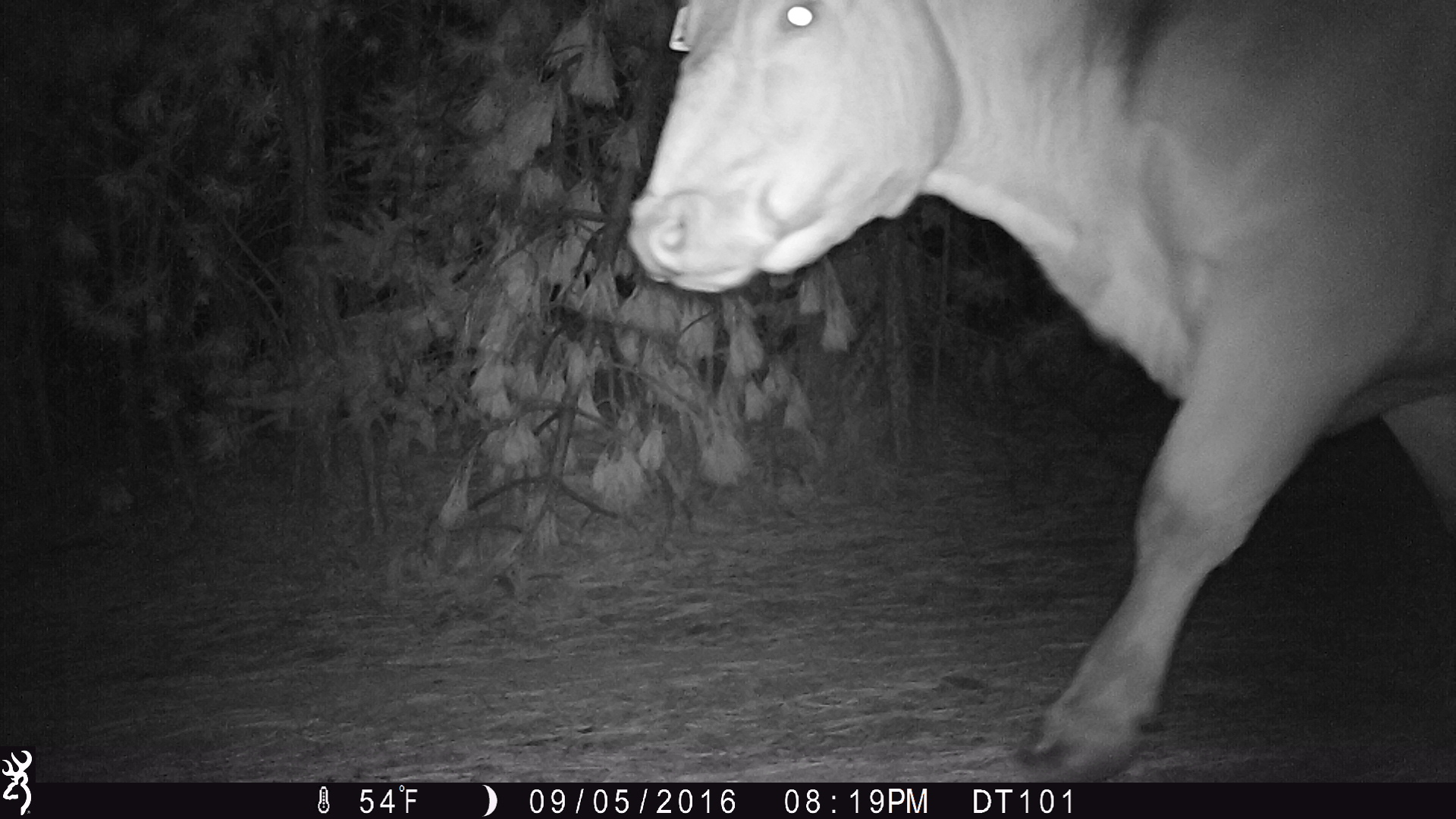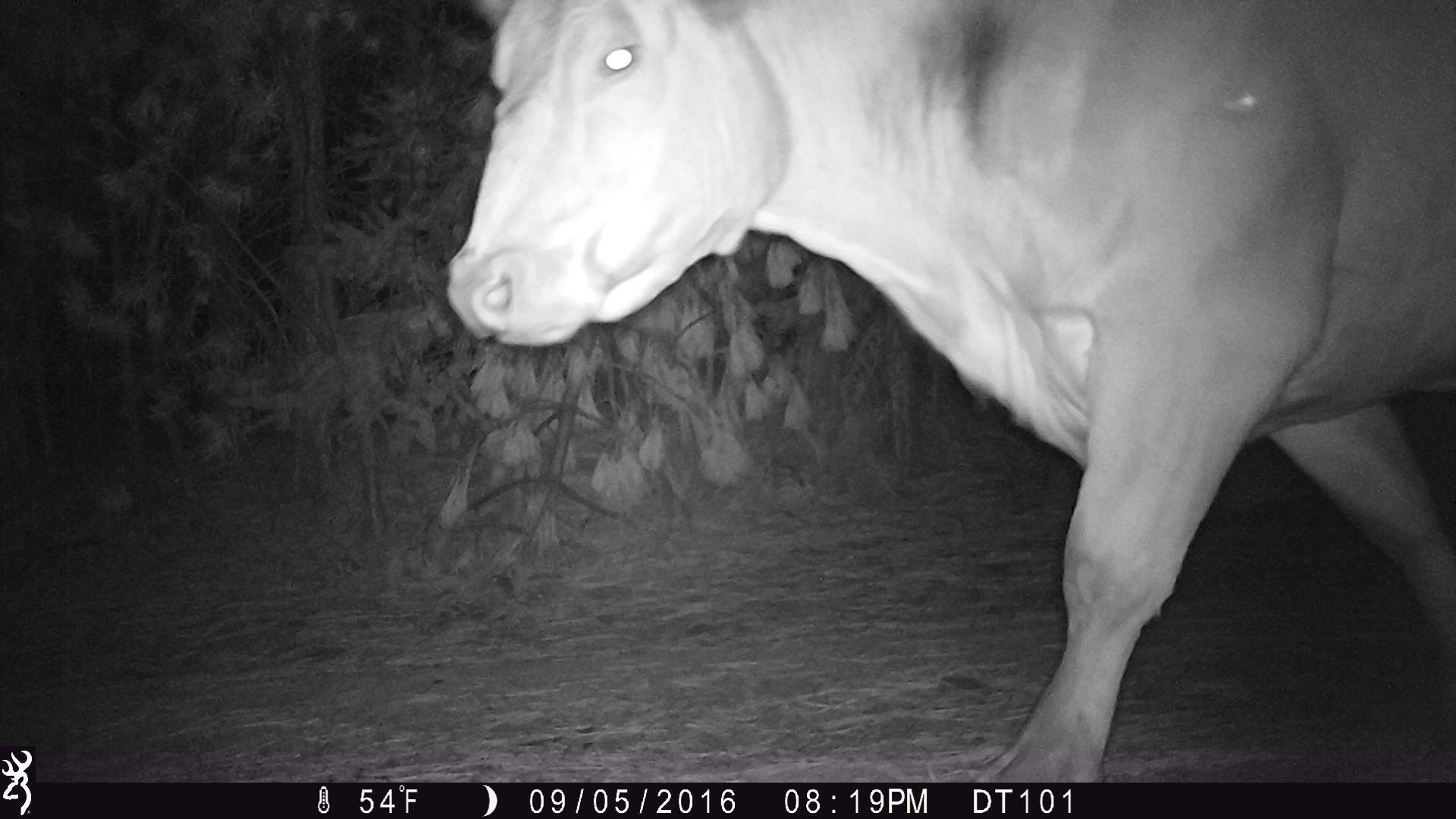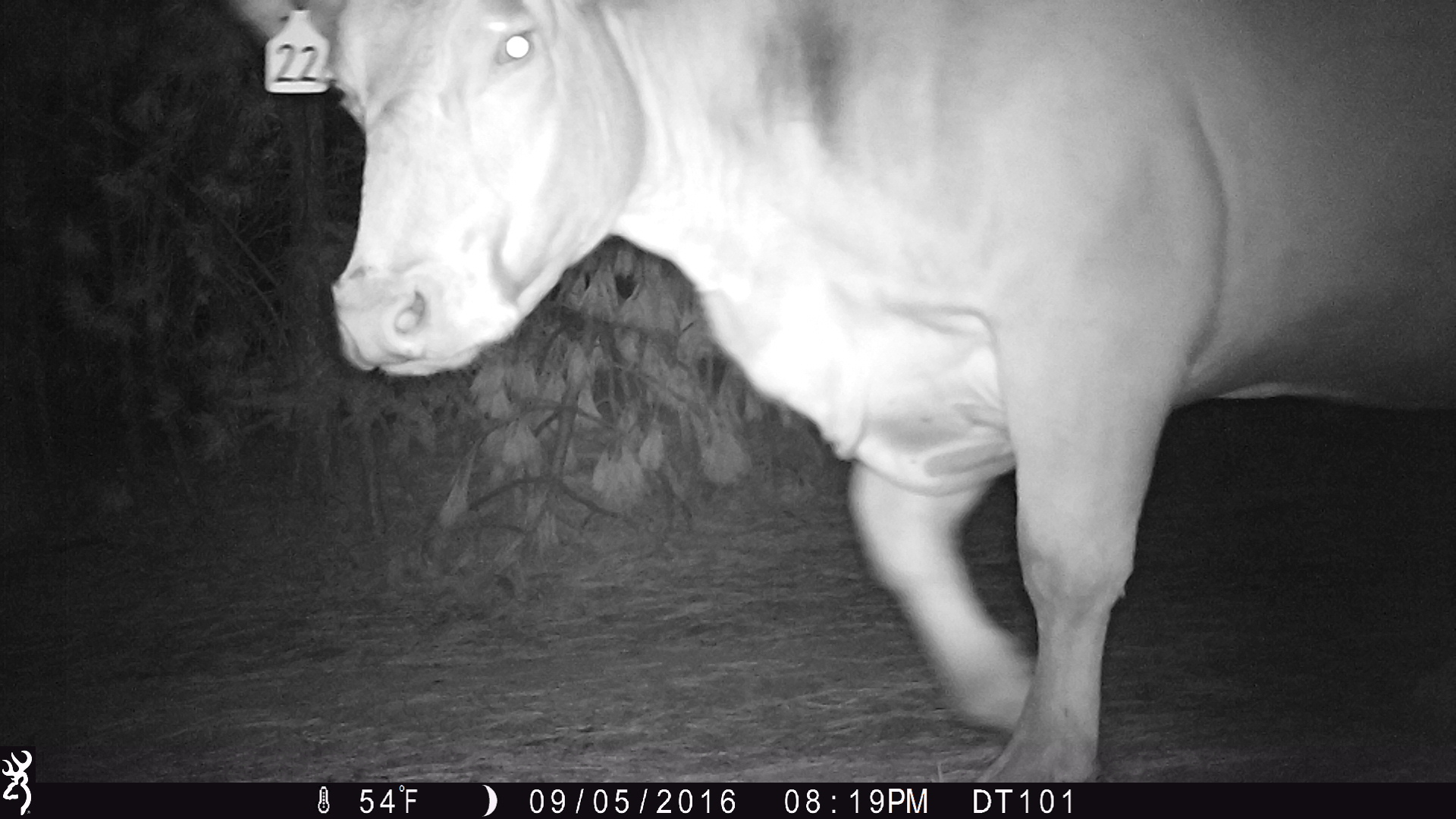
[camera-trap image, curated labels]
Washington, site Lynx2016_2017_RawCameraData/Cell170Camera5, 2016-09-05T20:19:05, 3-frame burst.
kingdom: Animalia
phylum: Chordata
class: Mammalia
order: Artiodactyla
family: Bovidae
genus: Bos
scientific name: Bos taurus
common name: domestic cattle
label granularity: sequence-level